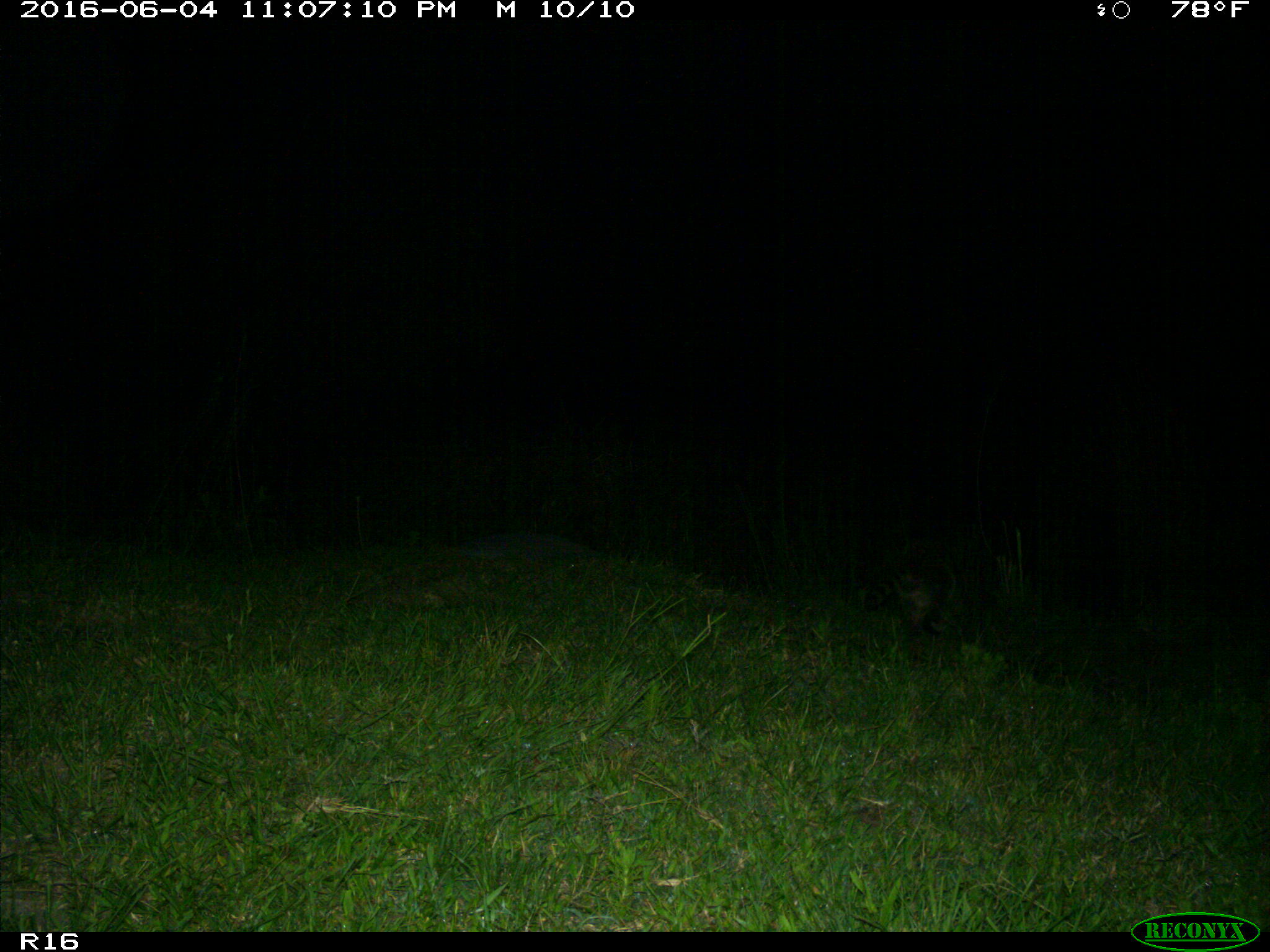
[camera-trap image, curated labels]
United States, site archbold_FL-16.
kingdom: Animalia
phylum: Chordata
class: Mammalia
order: Carnivora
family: Procyonidae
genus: Procyon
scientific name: Procyon lotor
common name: common raccoon